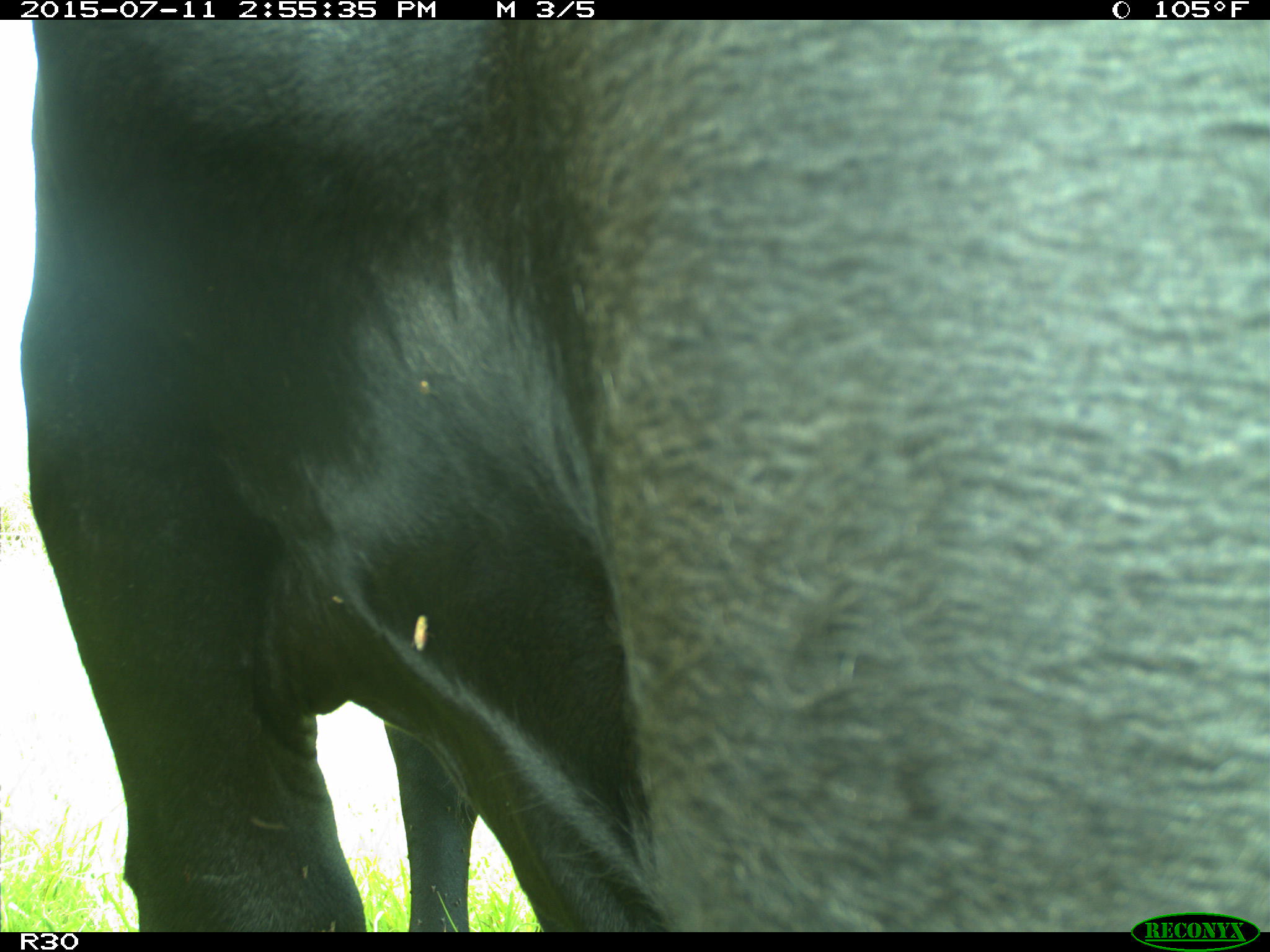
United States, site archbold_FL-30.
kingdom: Animalia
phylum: Chordata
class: Mammalia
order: Artiodactyla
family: Bovidae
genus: Bos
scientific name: Bos taurus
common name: domestic cow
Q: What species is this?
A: Bos taurus (domestic cow).